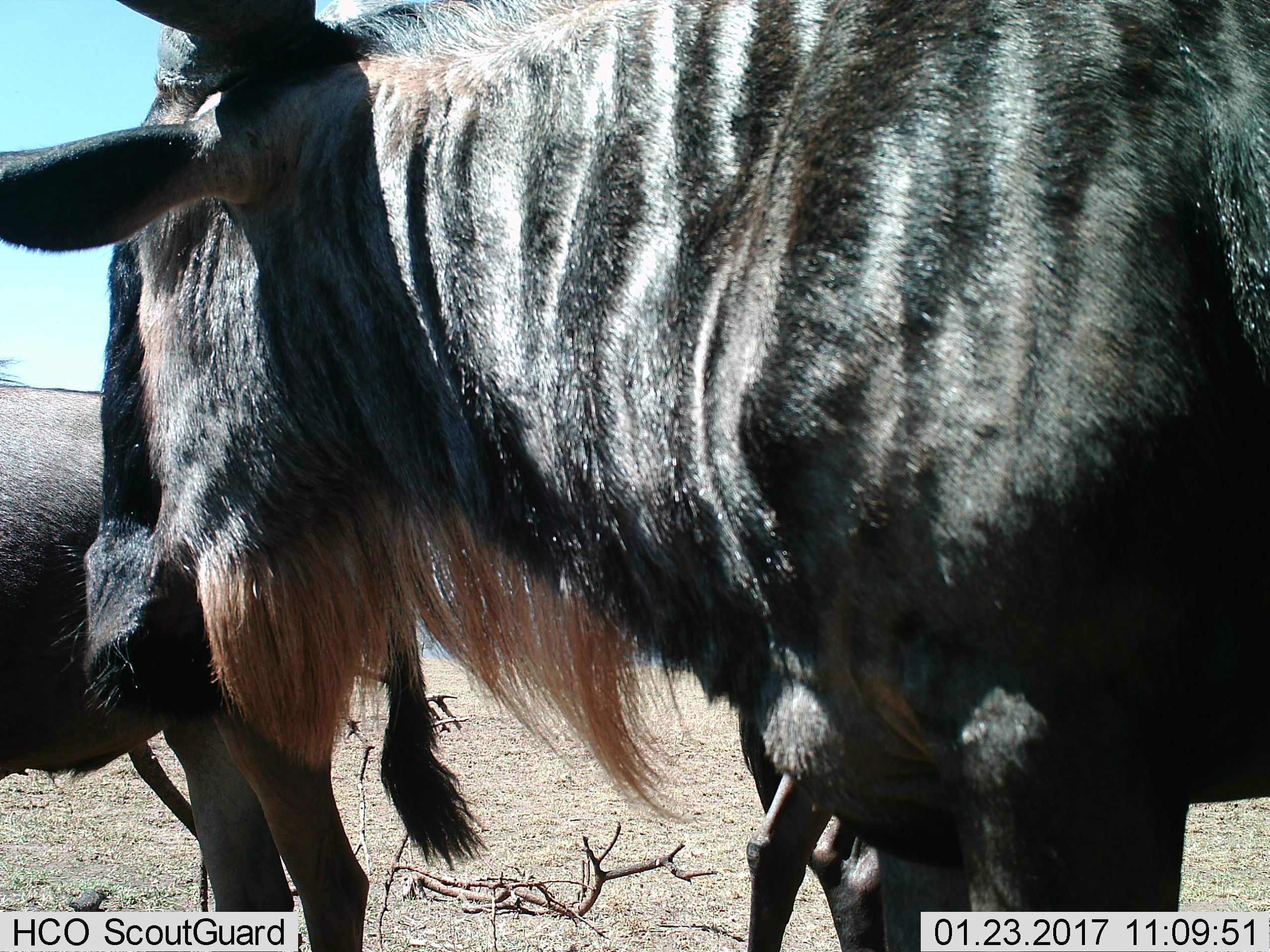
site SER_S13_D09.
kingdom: Animalia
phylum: Chordata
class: Mammalia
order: Artiodactyla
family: Bovidae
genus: Connochaetes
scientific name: Connochaetes taurinus taurinus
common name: blue wildebeest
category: wildebeestblue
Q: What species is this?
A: Wildebeestblue (blue wildebeest) (Connochaetes taurinus taurinus).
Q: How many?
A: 3.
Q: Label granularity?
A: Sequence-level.